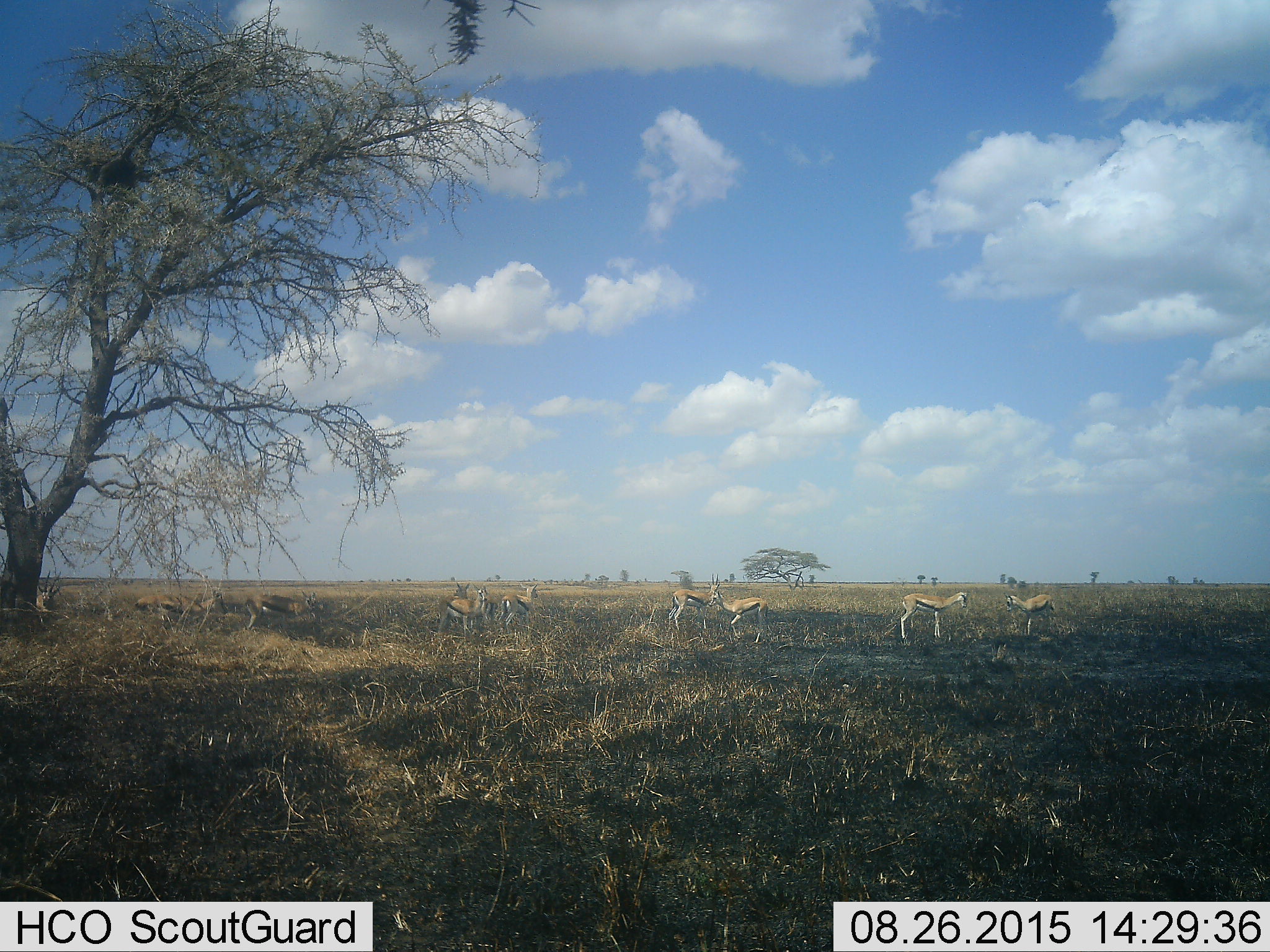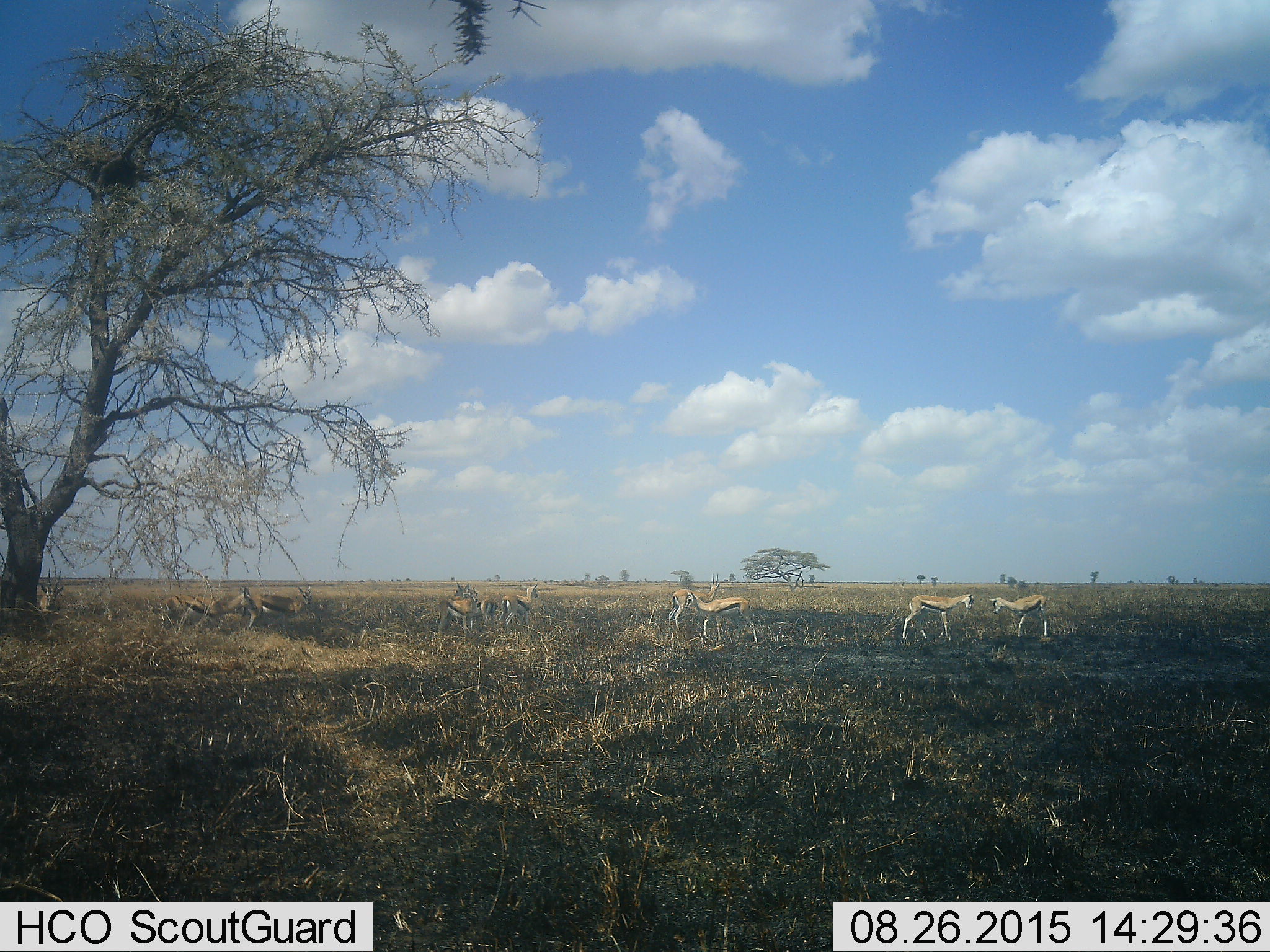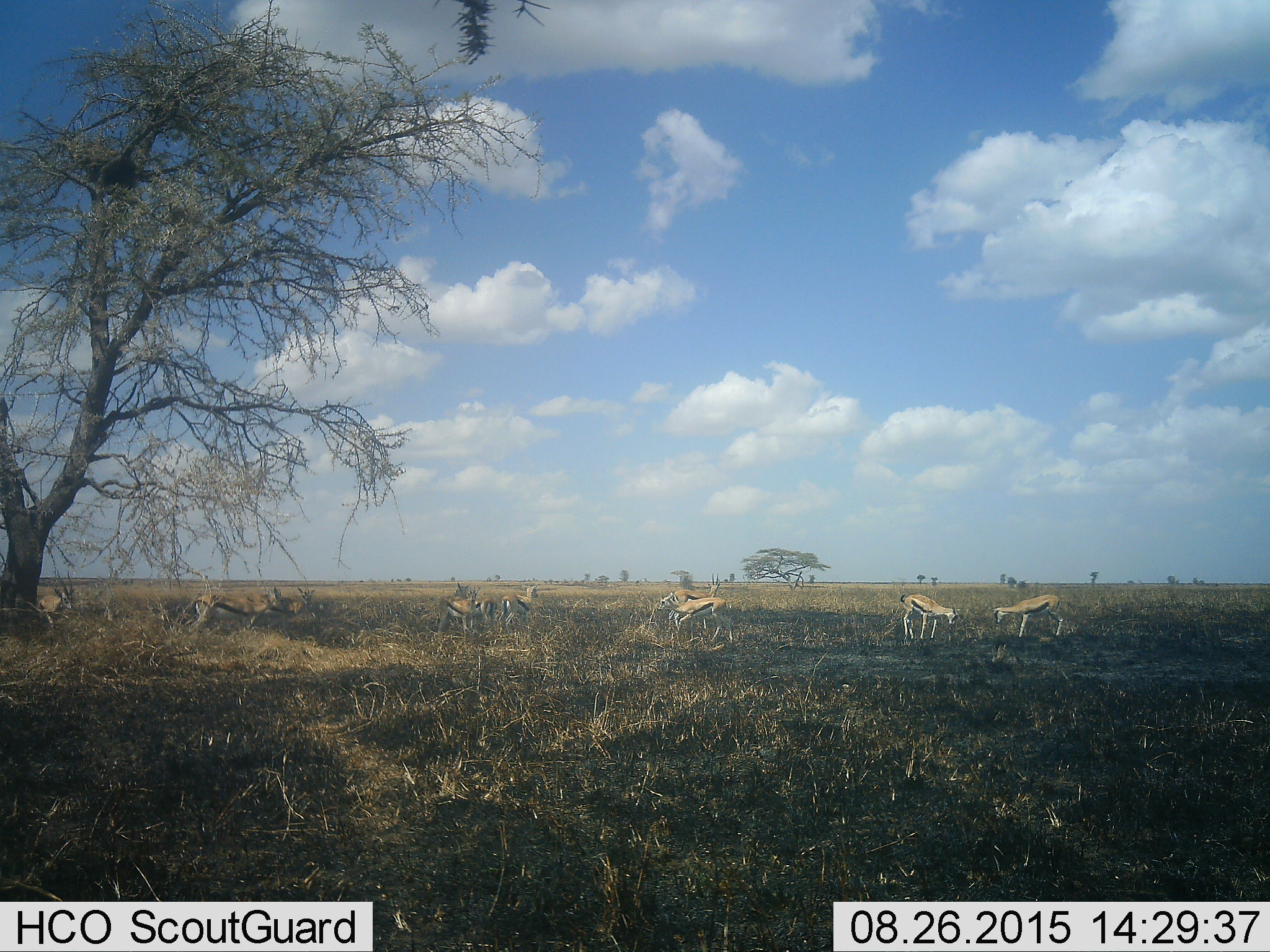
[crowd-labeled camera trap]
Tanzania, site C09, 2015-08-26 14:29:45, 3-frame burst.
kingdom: Animalia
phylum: Chordata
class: Mammalia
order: Artiodactyla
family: Bovidae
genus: Eudorcas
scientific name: Eudorcas thomsonii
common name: thomson's gazelle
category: gazellethomsons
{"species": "gazellethomsons (thomson's gazelle) (Eudorcas thomsonii)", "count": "11-50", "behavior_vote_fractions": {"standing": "94%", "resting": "6%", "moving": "59%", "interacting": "41%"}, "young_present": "12%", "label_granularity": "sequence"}